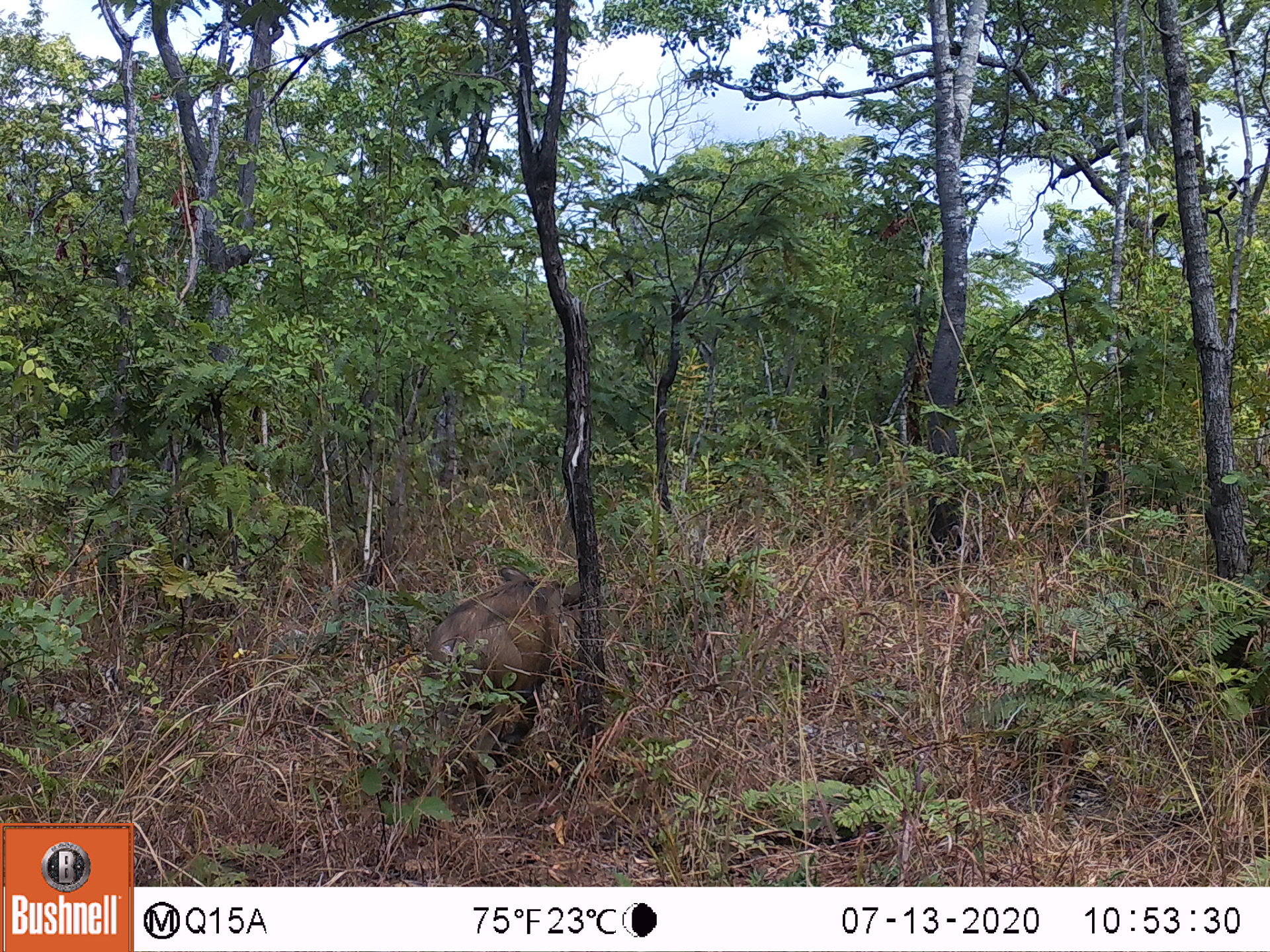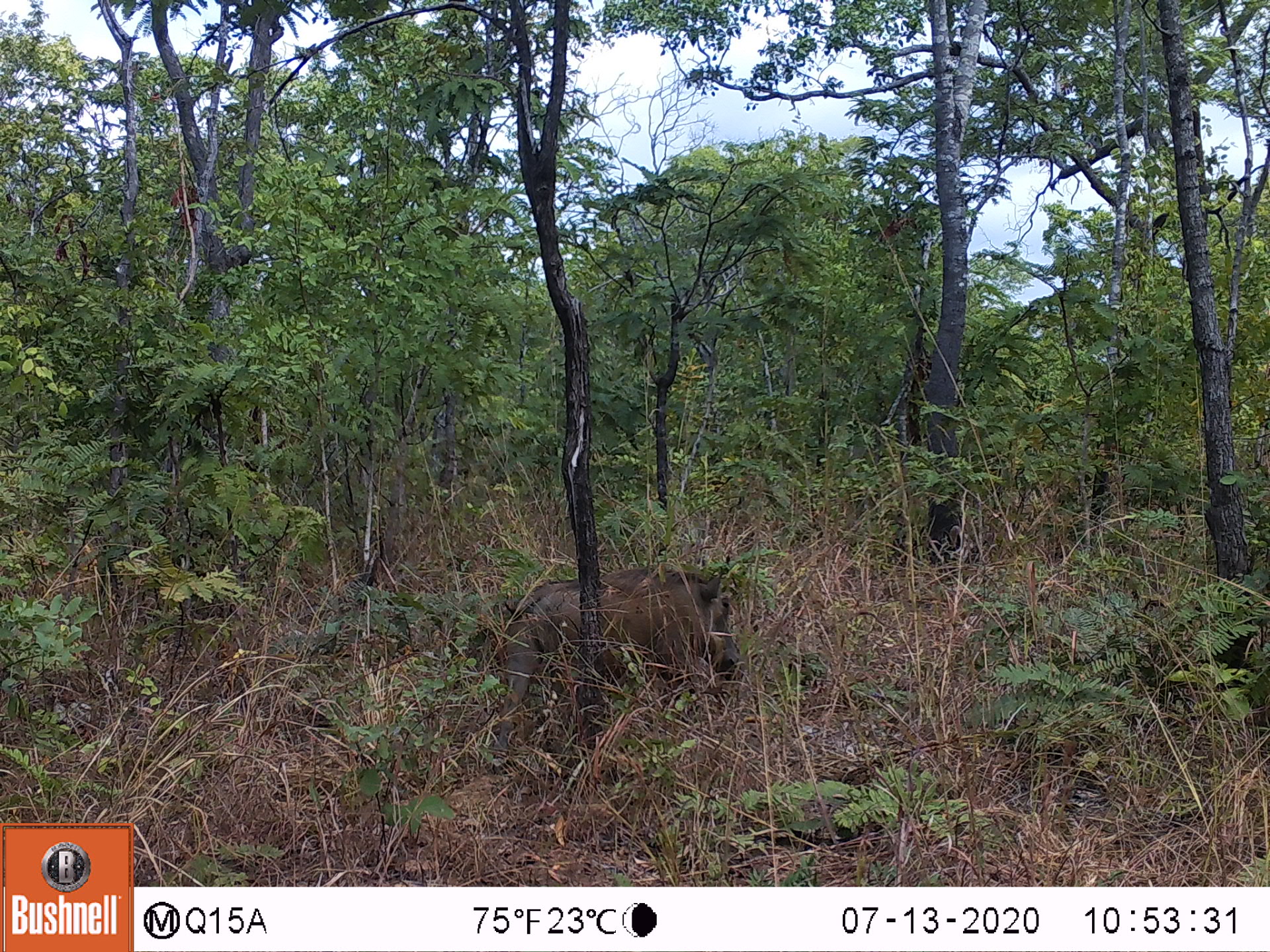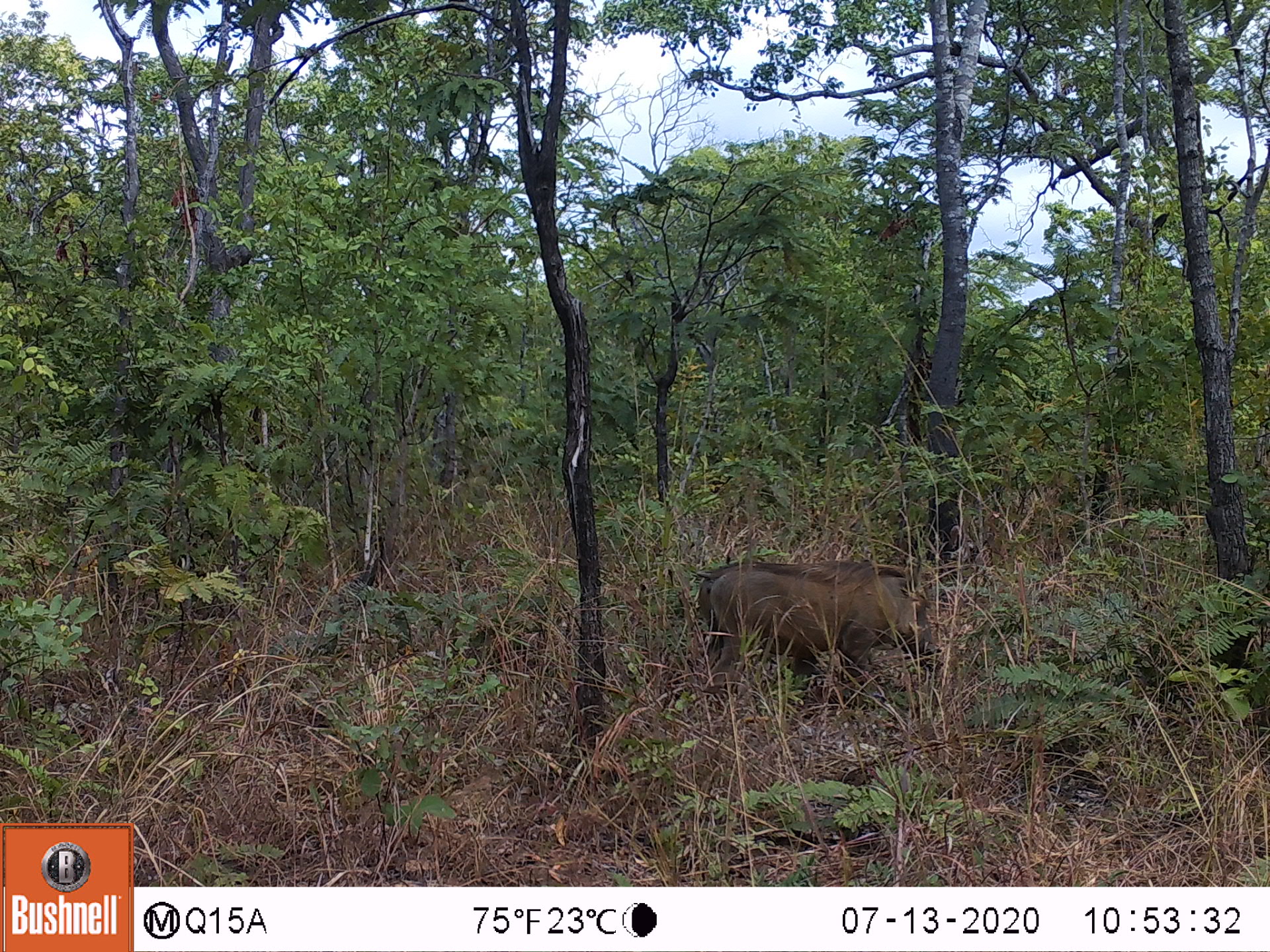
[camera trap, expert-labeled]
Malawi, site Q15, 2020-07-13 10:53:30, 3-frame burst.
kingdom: Animalia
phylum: Chordata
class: Mammalia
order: Artiodactyla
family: Suidae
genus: Phacochoerus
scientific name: Phacochoerus africanus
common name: common warthog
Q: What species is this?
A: Common warthog (Phacochoerus africanus).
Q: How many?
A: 1.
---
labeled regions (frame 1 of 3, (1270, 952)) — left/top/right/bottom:
common warthog: 410/570/580/759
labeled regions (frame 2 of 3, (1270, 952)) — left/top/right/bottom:
common warthog: 492/560/744/752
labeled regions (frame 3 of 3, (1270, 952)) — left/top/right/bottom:
common warthog: 703/558/943/707